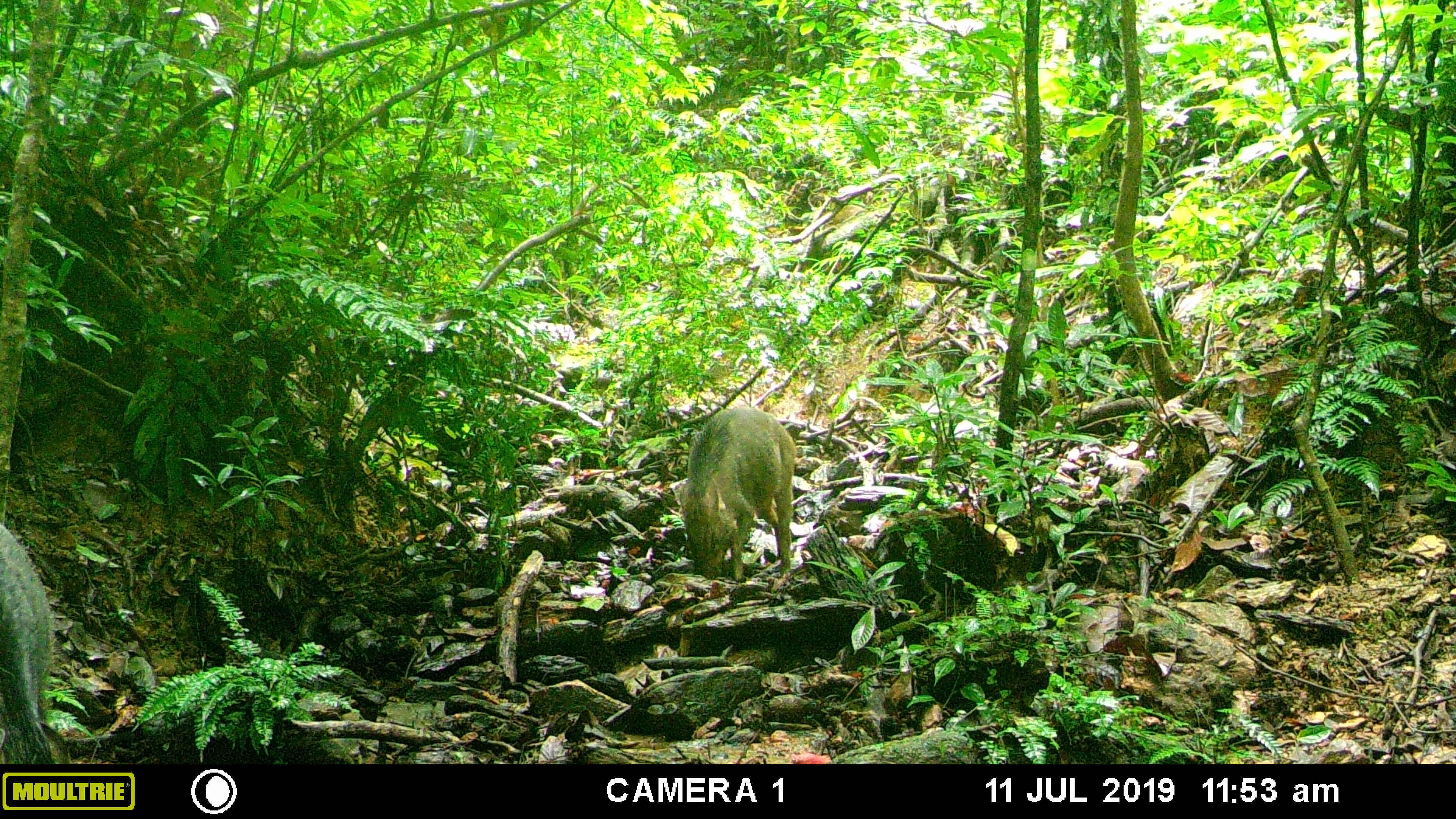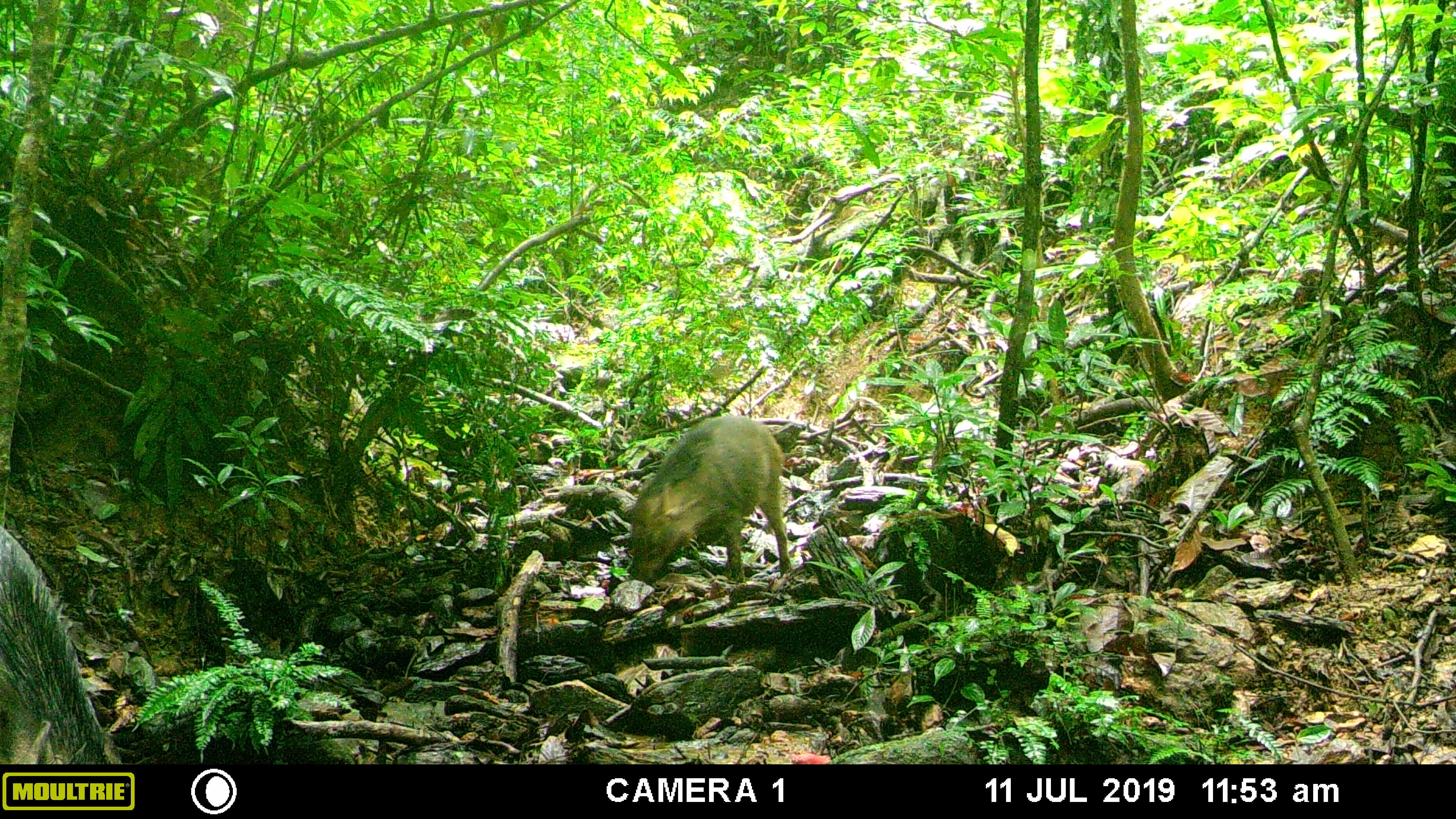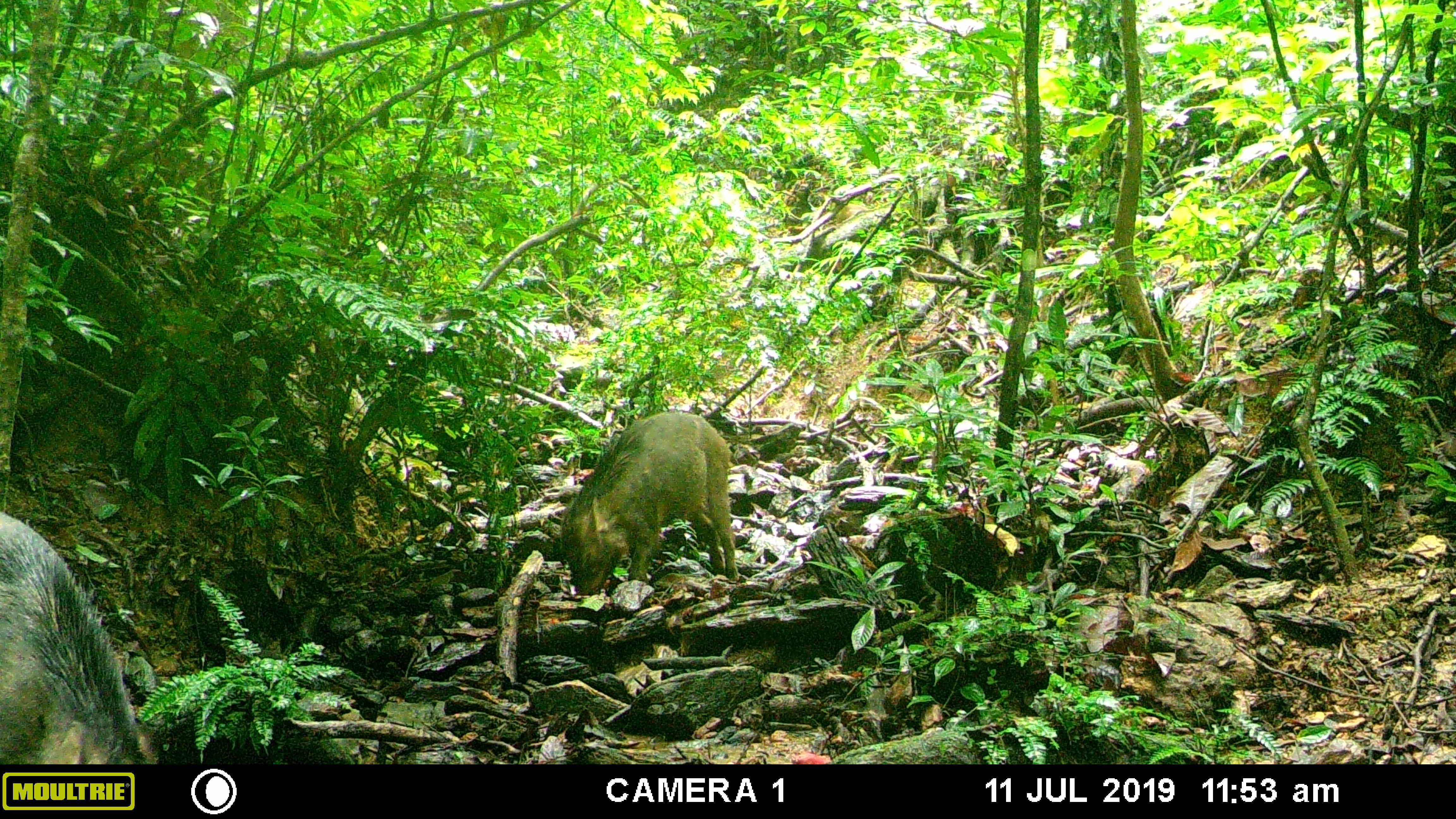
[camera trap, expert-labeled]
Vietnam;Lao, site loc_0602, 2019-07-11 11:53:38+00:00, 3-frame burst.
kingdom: Animalia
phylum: Chordata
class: Mammalia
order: Artiodactyla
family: Suidae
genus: Sus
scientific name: Sus scrofa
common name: eurasian wild pig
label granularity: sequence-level